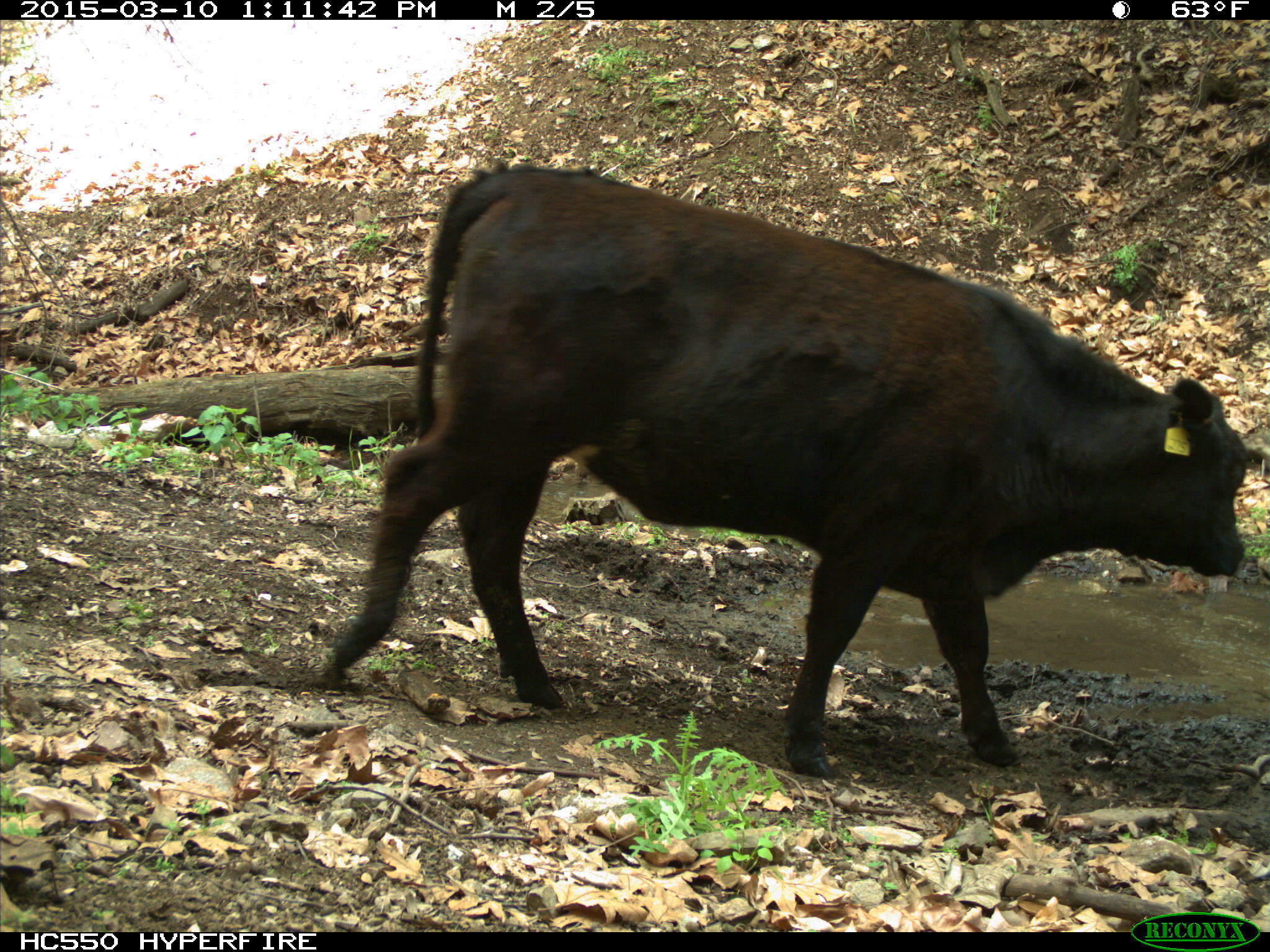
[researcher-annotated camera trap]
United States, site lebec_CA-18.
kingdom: Animalia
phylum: Chordata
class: Mammalia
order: Artiodactyla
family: Bovidae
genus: Bos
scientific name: Bos taurus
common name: domestic cow